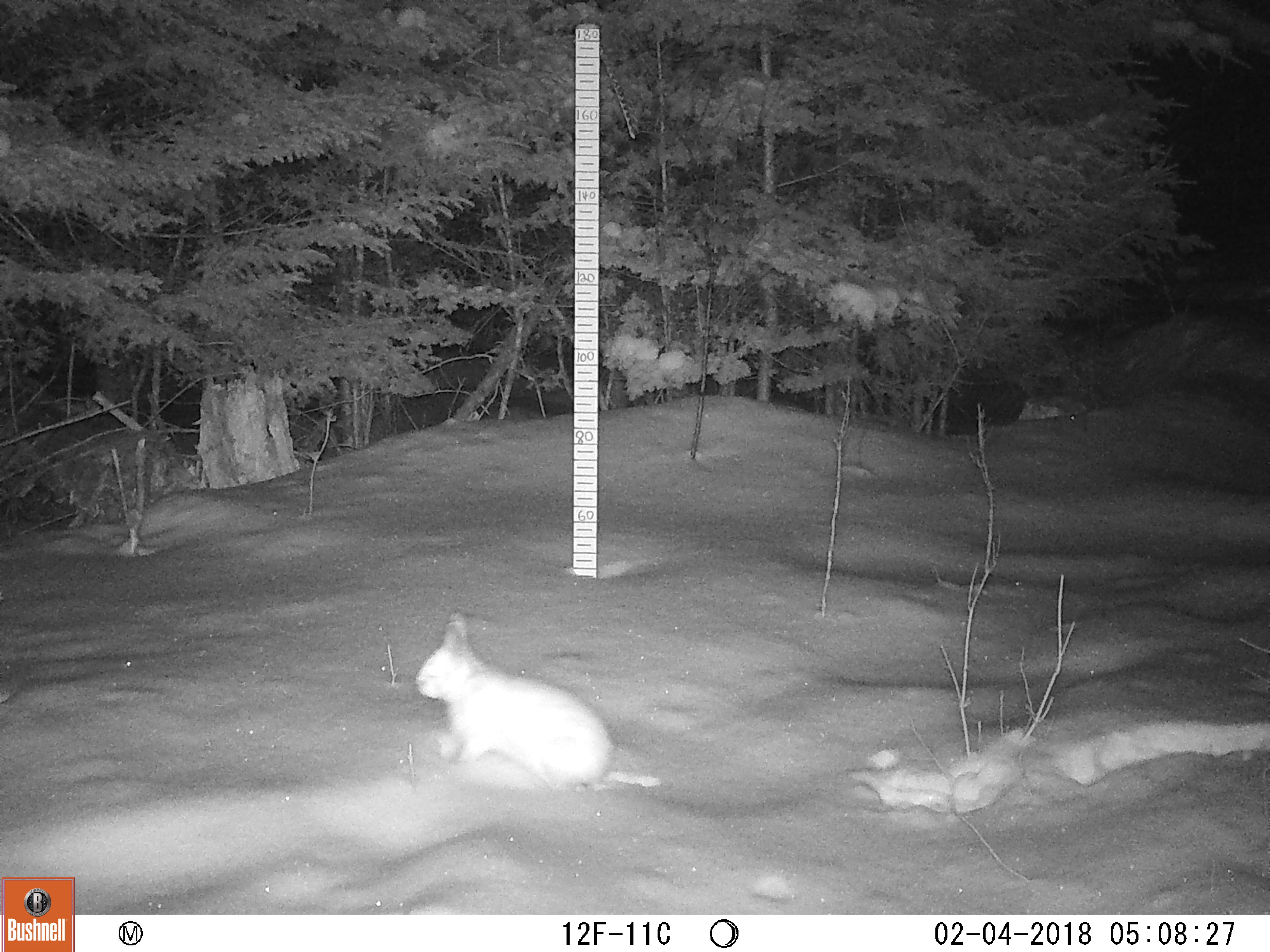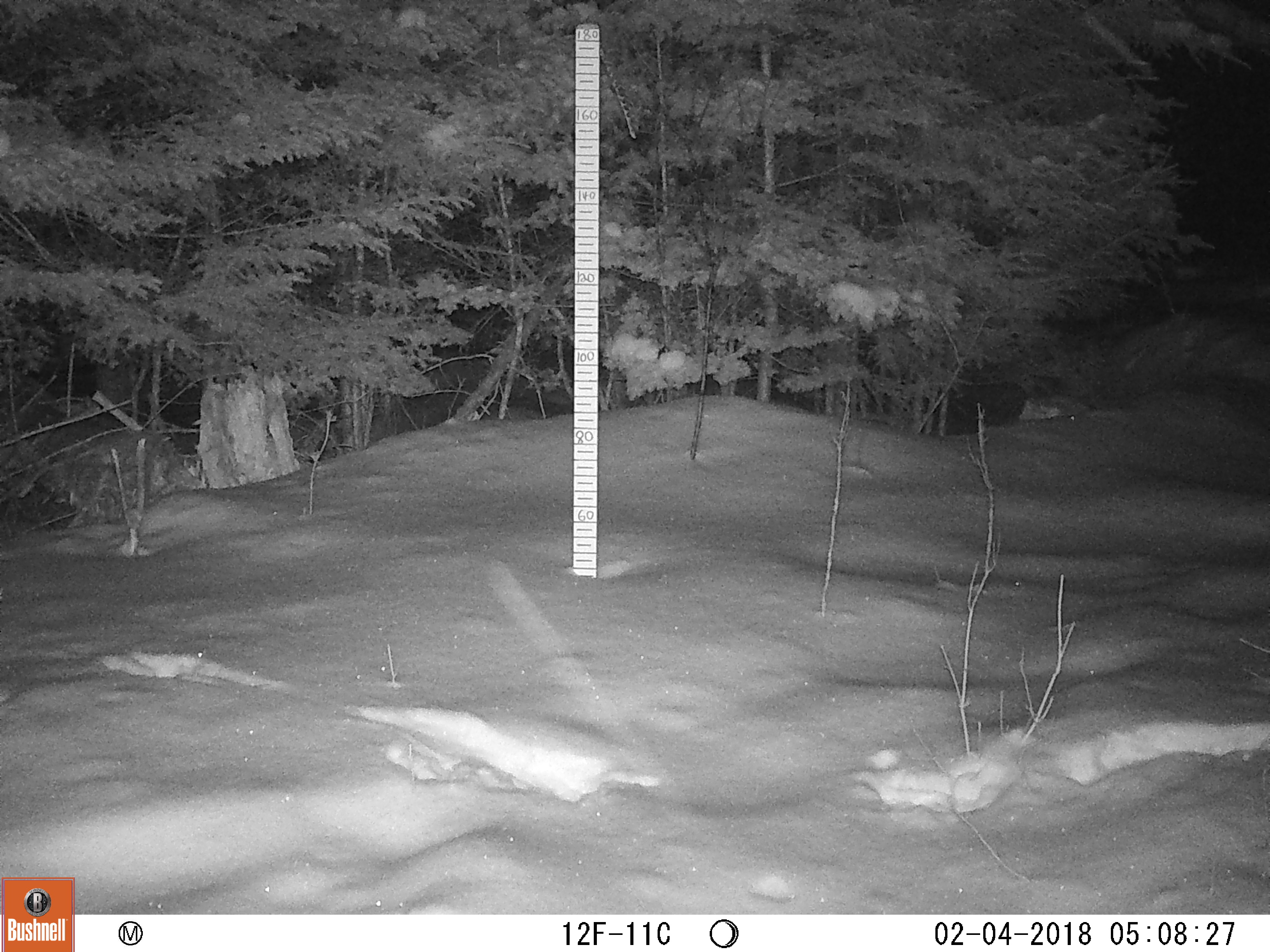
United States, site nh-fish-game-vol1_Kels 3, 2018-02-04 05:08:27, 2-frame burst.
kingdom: Animalia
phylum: Chordata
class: Mammalia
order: Lagomorpha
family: Leporidae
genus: Lepus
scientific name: Lepus americanus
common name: snowshoe hare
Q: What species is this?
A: Snowshoe hare (Lepus americanus).